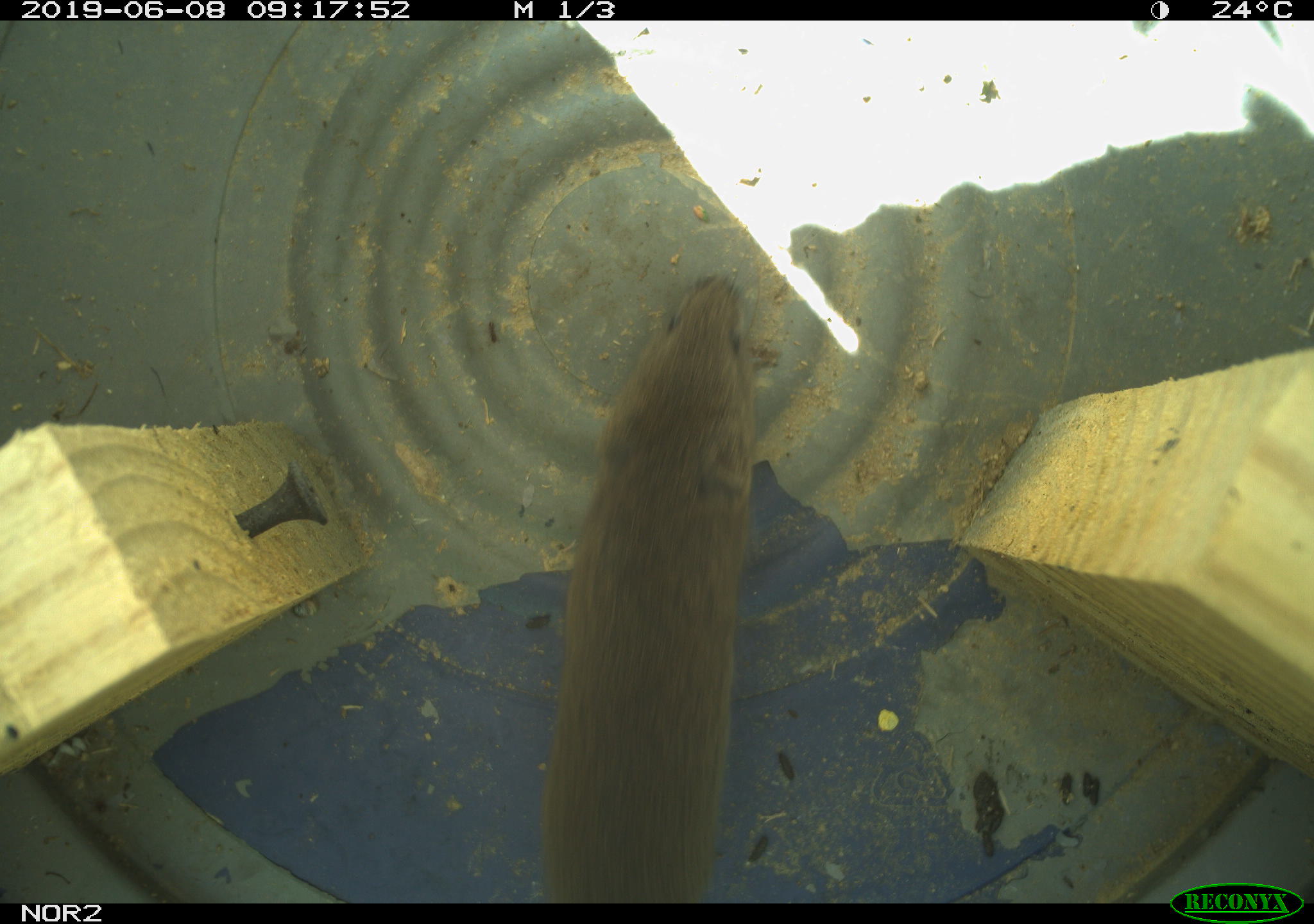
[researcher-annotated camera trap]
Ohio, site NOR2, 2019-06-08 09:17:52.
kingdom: Animalia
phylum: Chordata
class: Mammalia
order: Rodentia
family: Cricetidae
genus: Microtus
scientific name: Microtus pennsylvanicus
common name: meadow vole